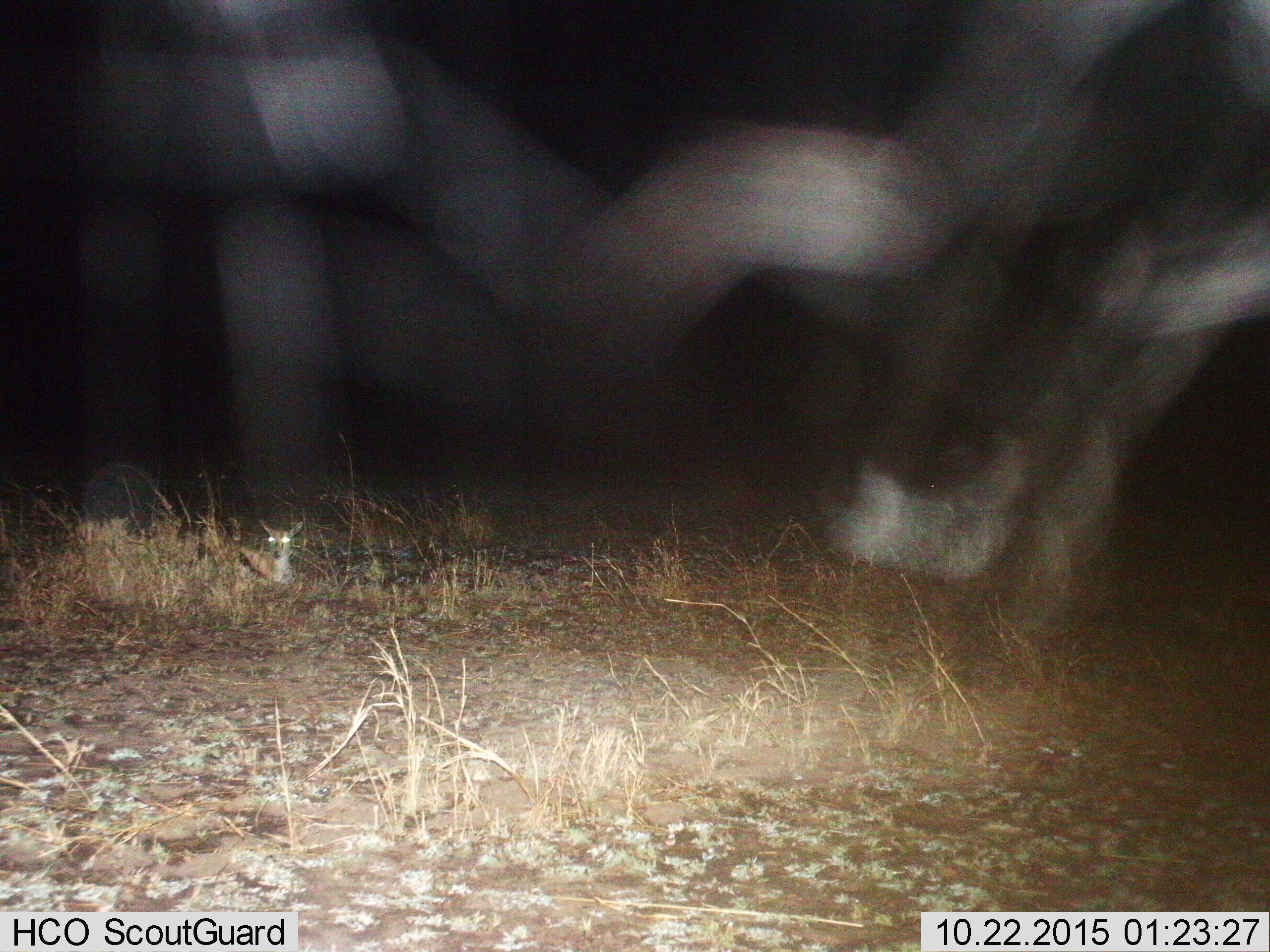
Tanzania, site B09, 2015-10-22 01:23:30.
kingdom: Animalia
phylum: Chordata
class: Mammalia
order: Artiodactyla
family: Bovidae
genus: Eudorcas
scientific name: Eudorcas thomsonii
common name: thomson's gazelle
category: gazellethomsons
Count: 1.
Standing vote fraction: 0%.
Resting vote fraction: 100%.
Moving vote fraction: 0%.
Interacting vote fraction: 0%.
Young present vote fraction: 9%.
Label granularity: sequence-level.